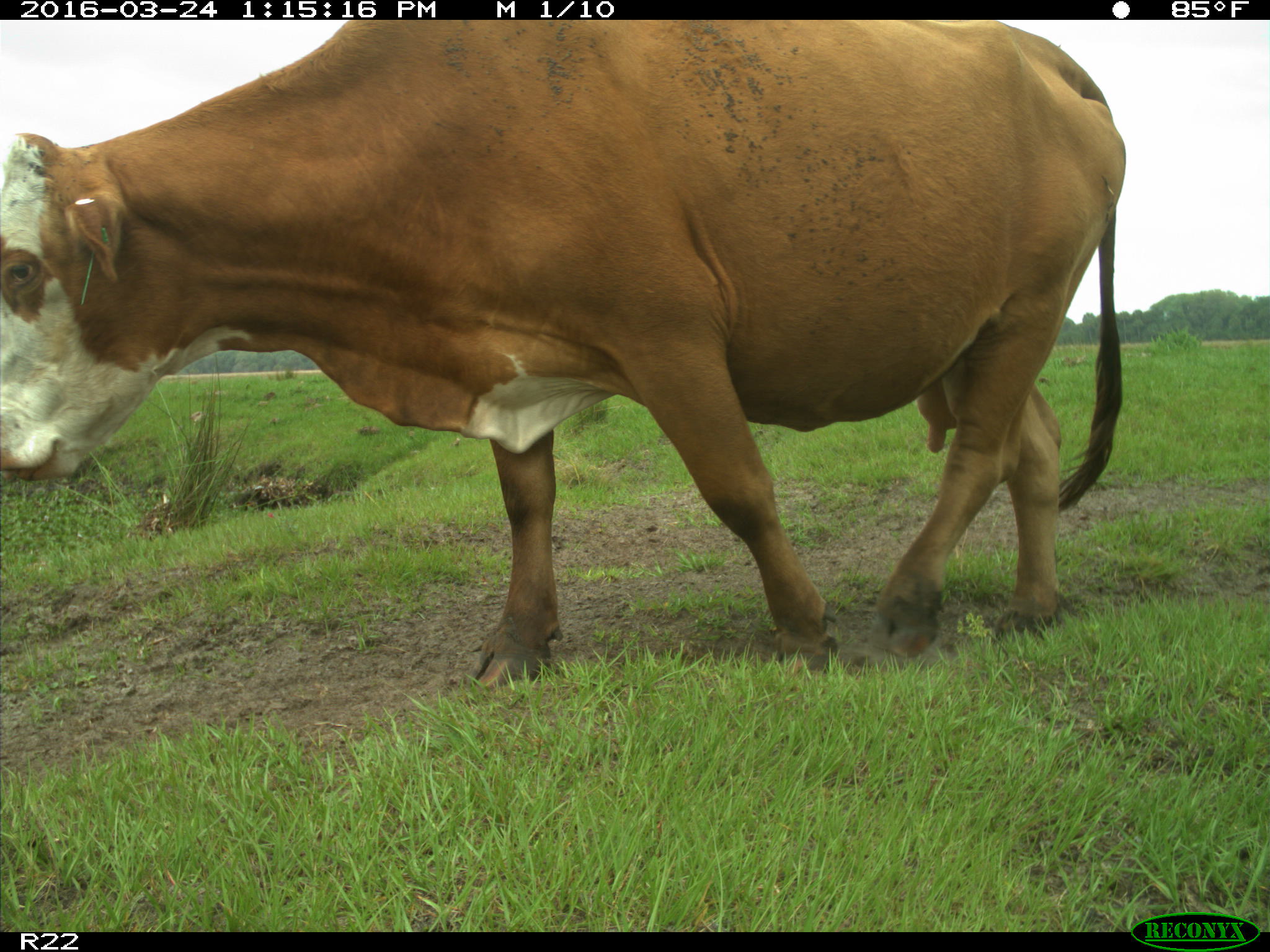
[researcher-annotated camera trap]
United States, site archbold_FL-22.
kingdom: Animalia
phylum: Chordata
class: Mammalia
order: Artiodactyla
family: Bovidae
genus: Bos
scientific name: Bos taurus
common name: domestic cow